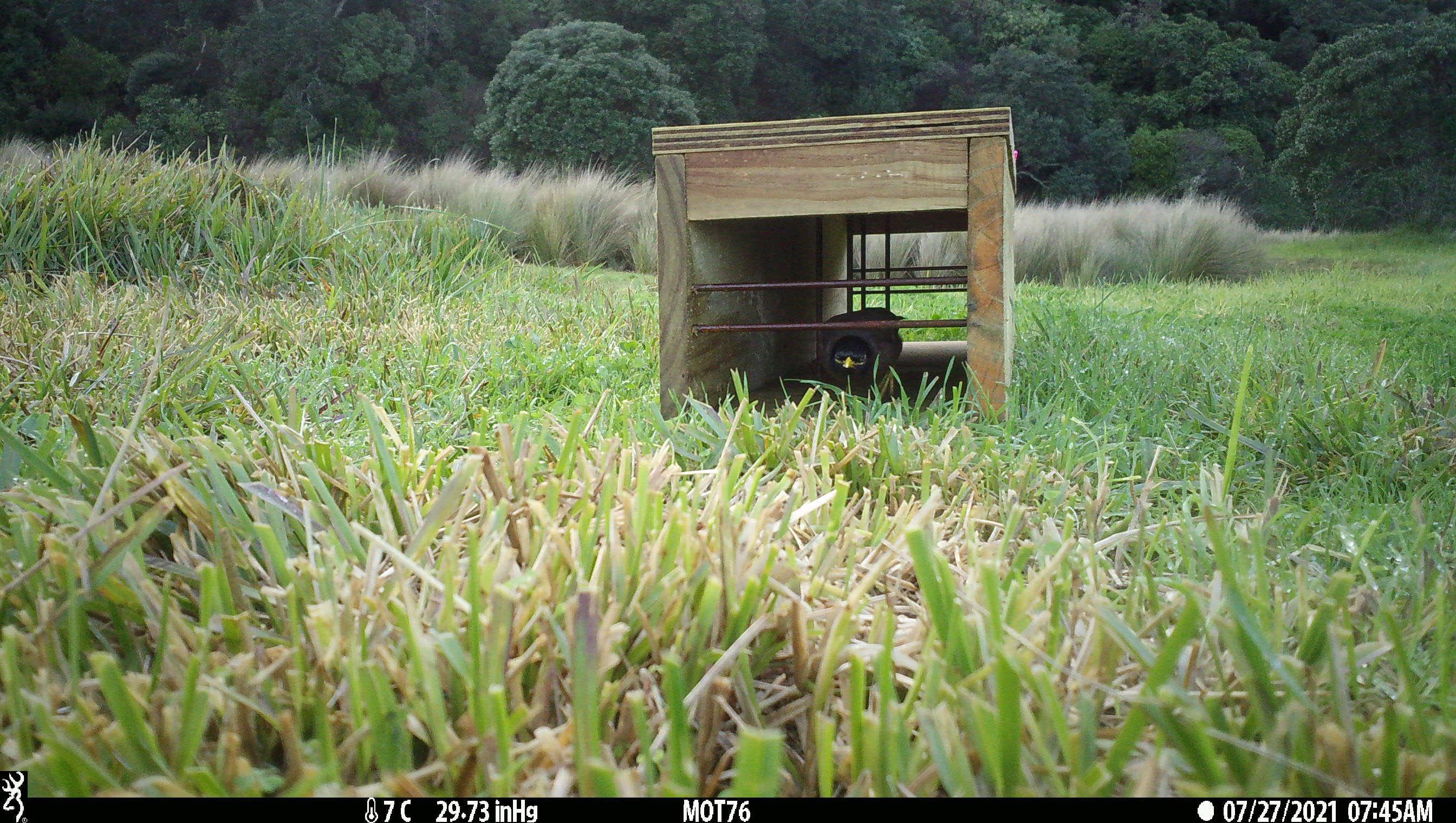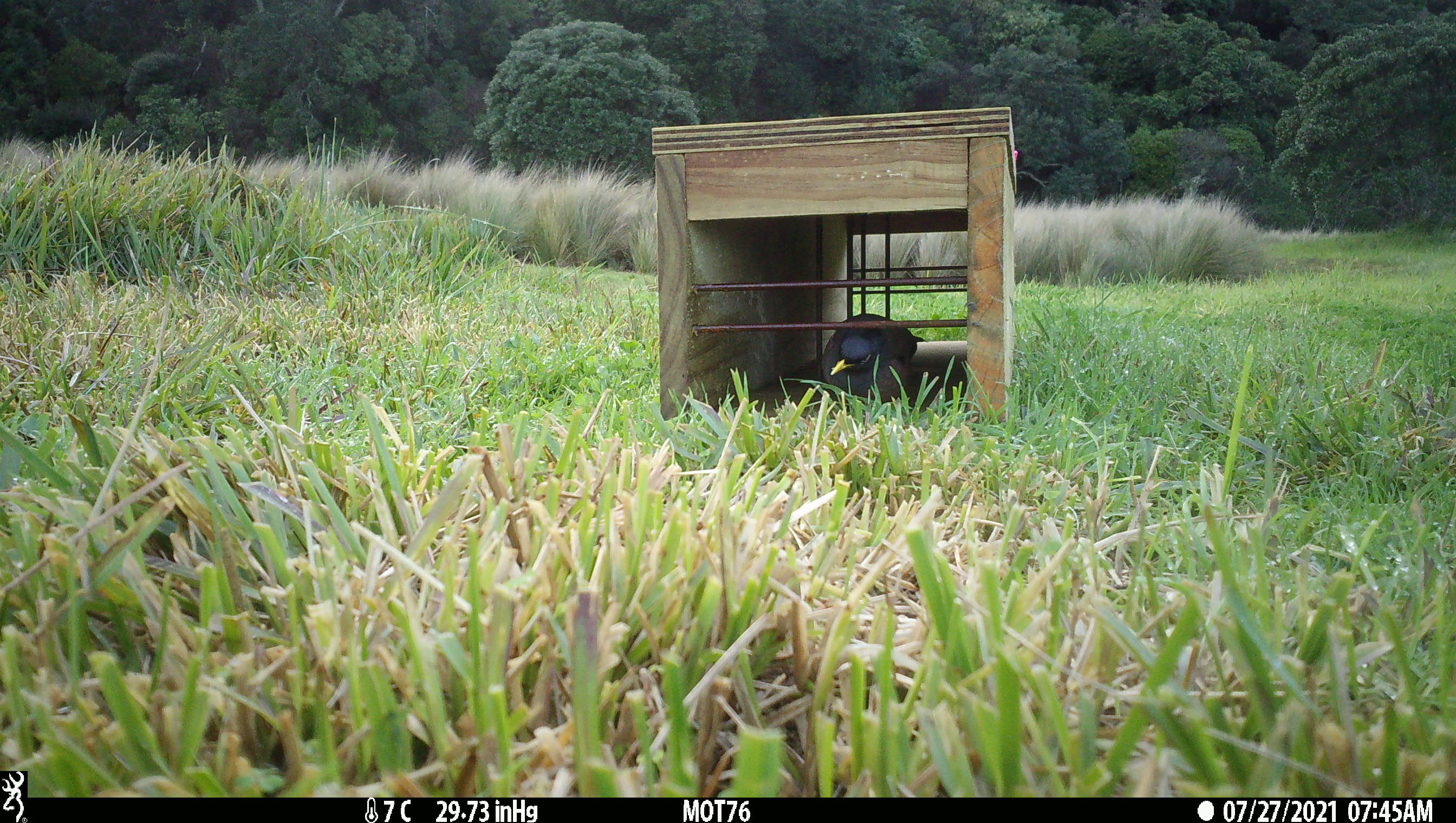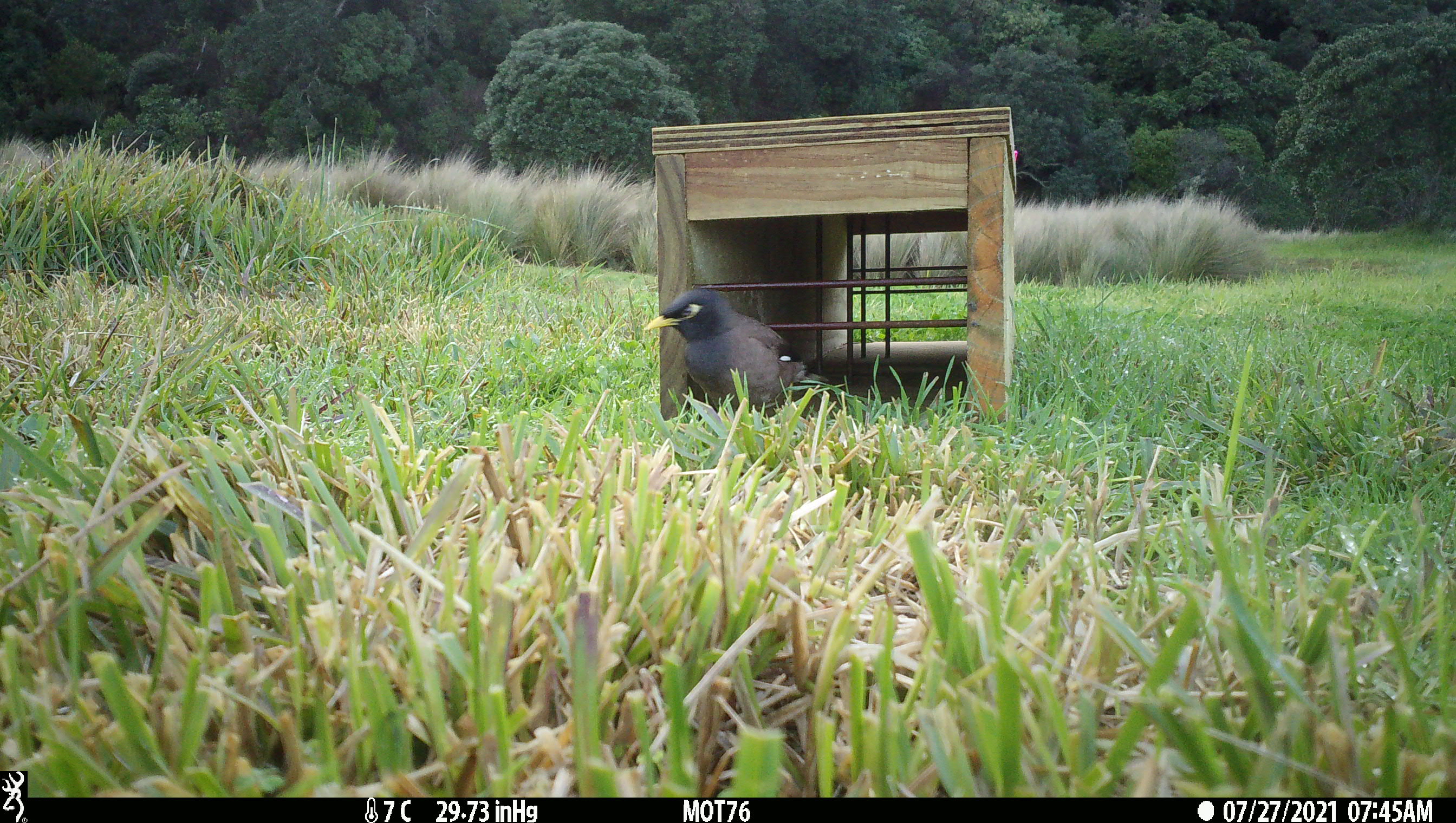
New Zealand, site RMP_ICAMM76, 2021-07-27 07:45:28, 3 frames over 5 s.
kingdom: Animalia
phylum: Chordata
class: Aves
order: Passeriformes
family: Sturnidae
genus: Acridotheres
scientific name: Acridotheres tristis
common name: common myna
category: myna